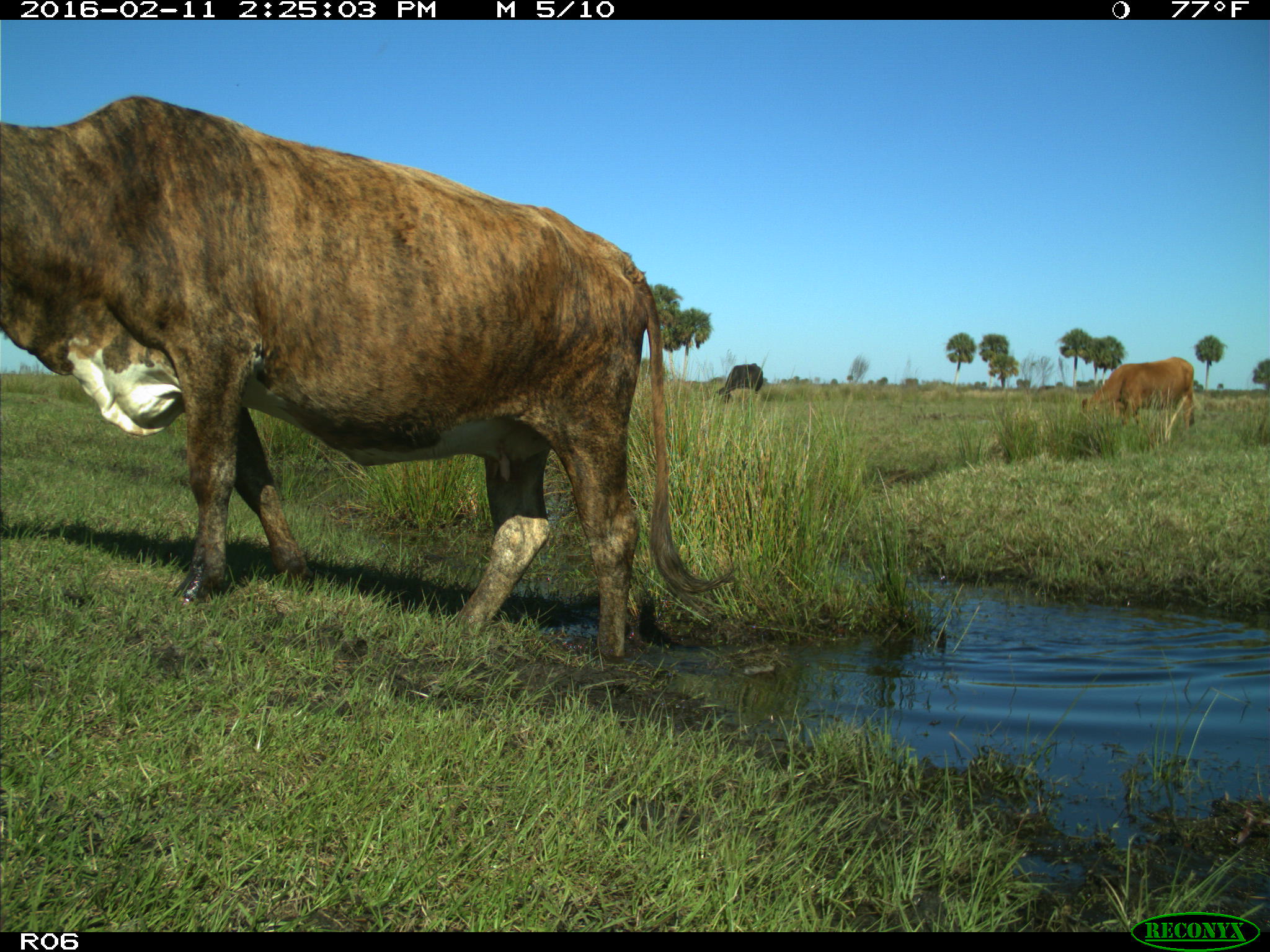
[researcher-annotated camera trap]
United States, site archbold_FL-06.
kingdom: Animalia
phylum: Chordata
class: Mammalia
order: Artiodactyla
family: Bovidae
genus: Bos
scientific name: Bos taurus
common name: domestic cow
Bos taurus (domestic cow).